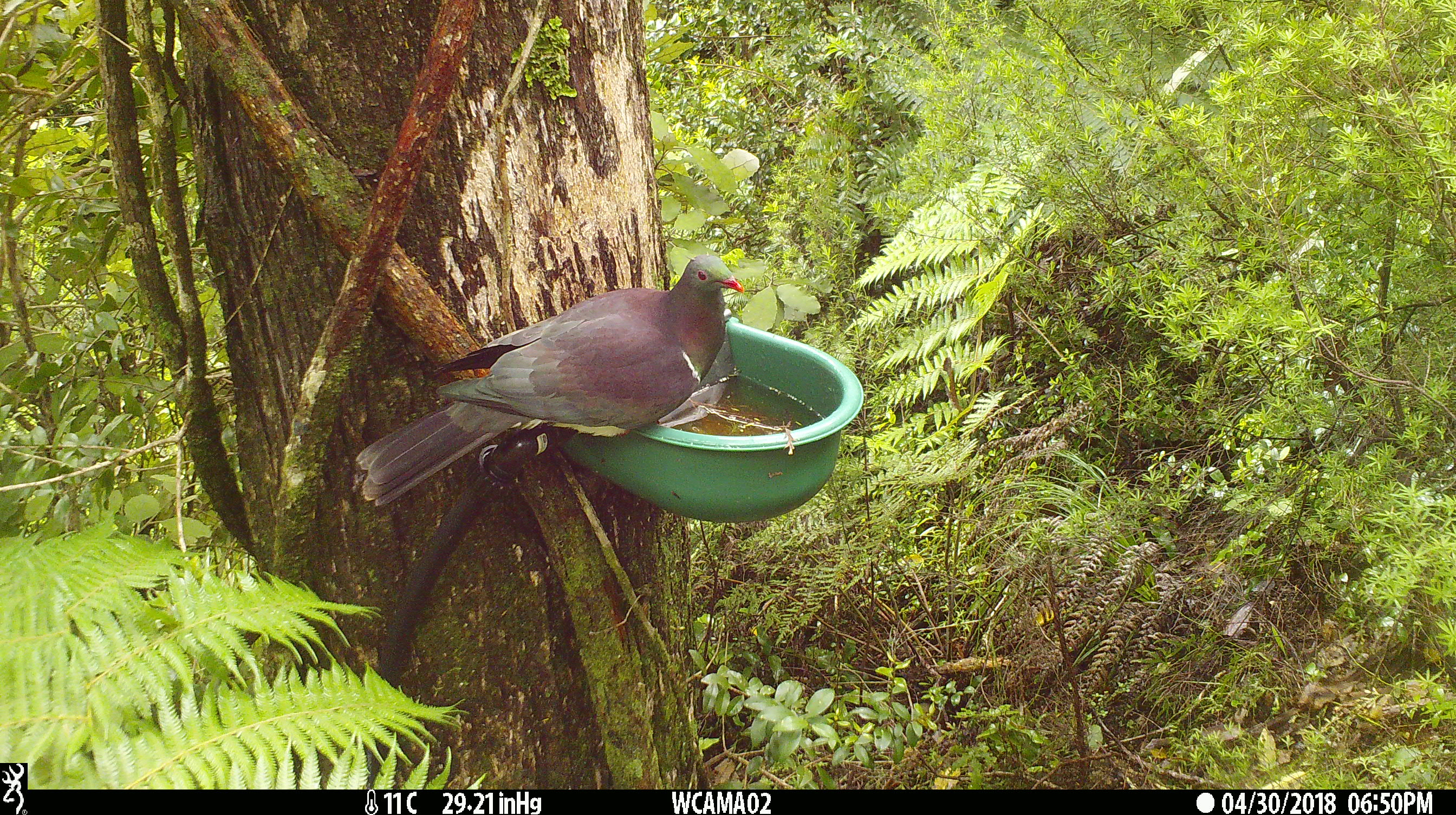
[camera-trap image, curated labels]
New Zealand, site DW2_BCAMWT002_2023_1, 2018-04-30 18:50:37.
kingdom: Animalia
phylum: Chordata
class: Aves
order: Columbiformes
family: Columbidae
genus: Hemiphaga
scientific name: Hemiphaga novaeseelandiae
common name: new zealand pigeon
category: kereru